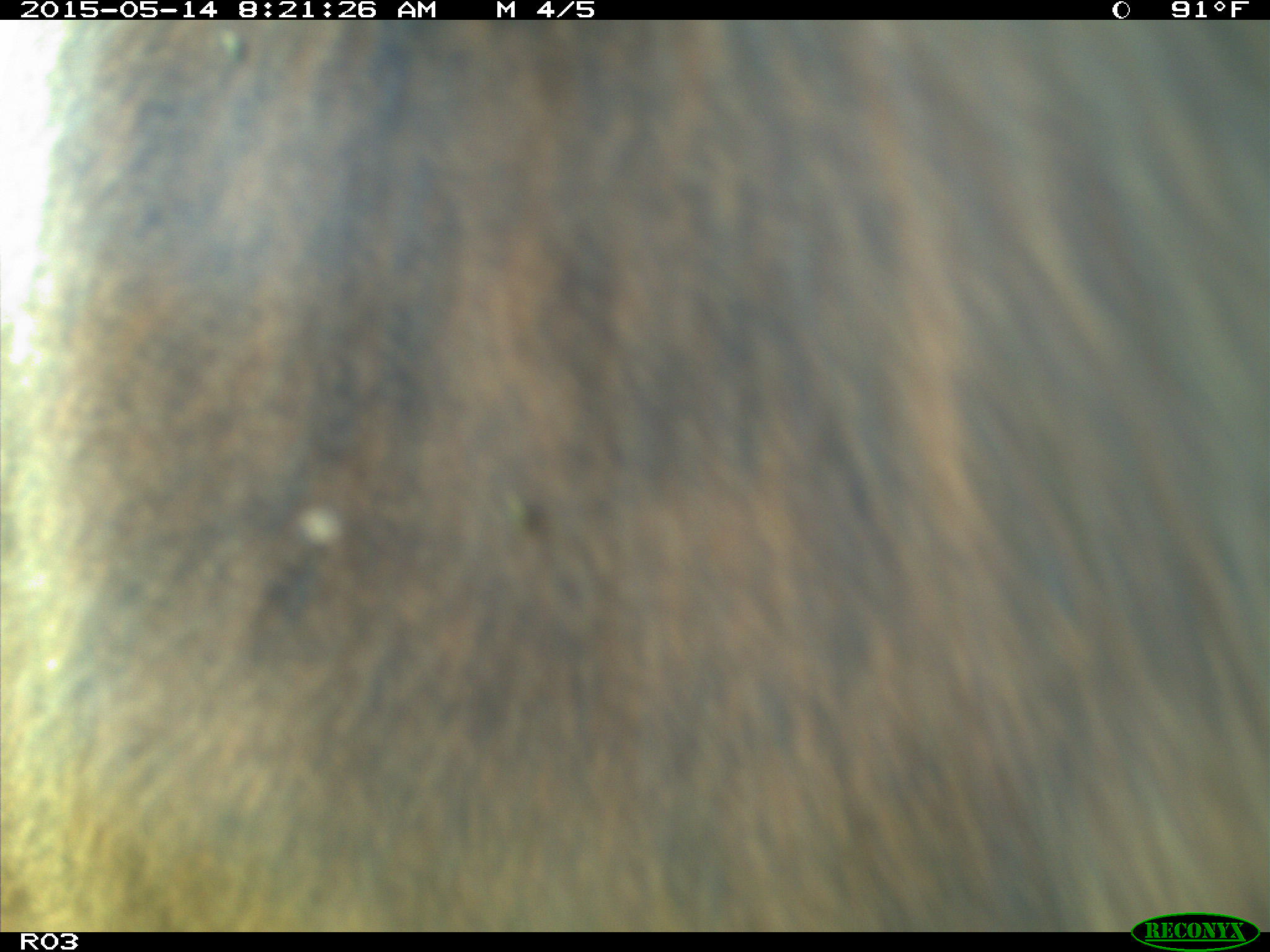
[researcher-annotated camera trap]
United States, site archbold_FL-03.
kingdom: Animalia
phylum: Chordata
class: Mammalia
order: Artiodactyla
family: Bovidae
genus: Bos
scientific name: Bos taurus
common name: domestic cow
Bos taurus (domestic cow).